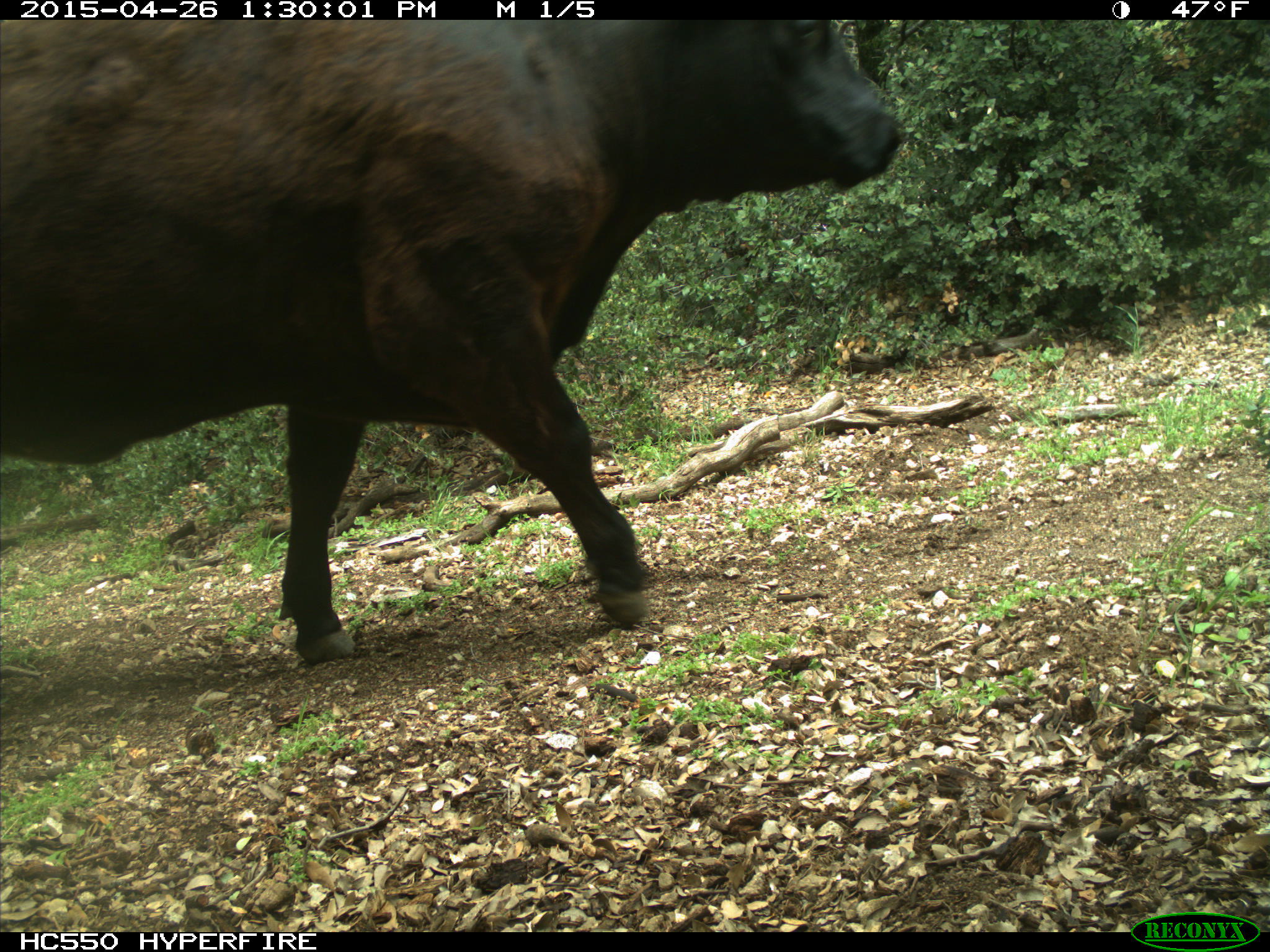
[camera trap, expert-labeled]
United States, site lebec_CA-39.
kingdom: Animalia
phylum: Chordata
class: Mammalia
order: Artiodactyla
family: Bovidae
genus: Bos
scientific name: Bos taurus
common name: domestic cow